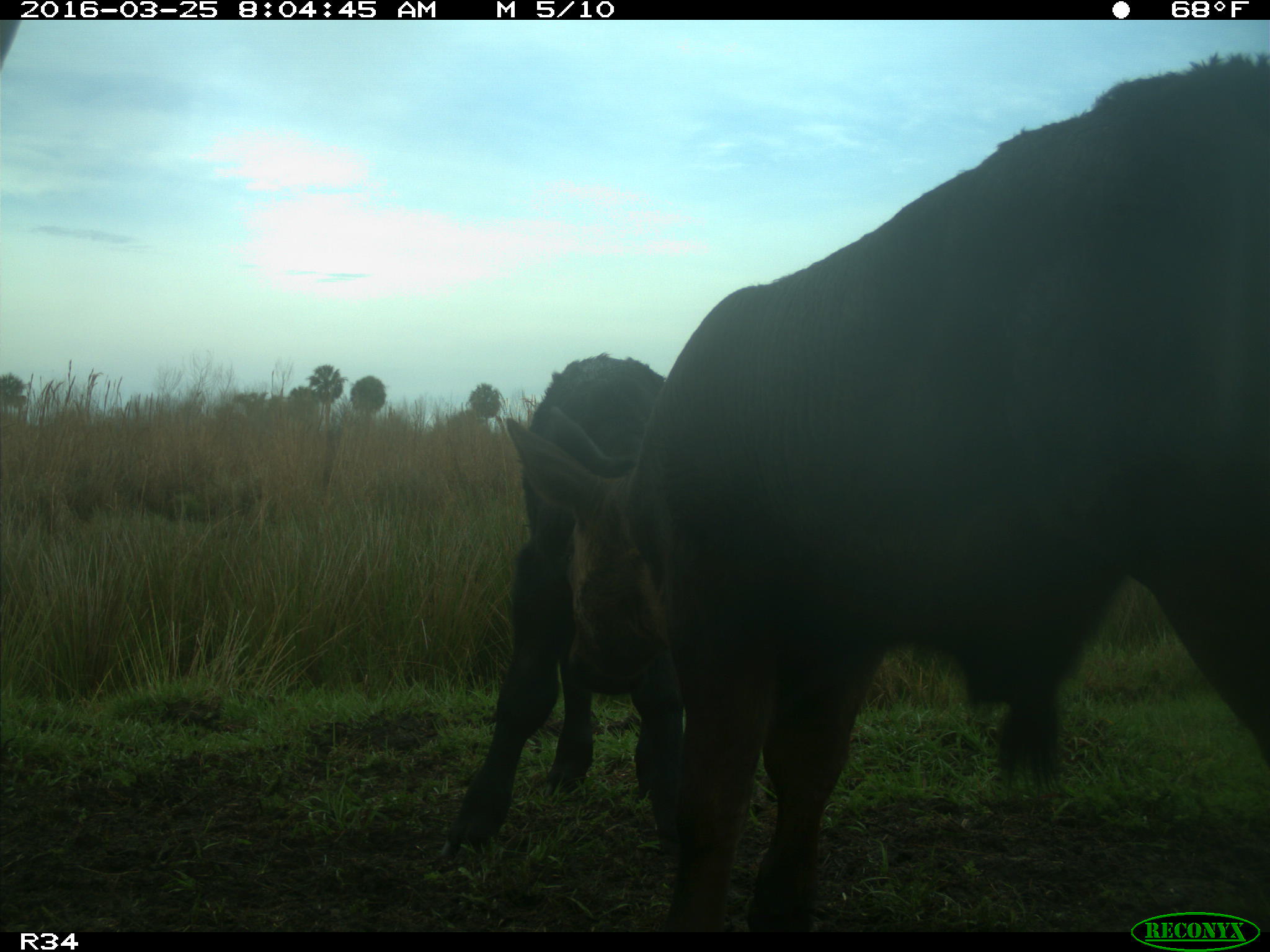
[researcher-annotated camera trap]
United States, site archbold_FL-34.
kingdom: Animalia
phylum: Chordata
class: Mammalia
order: Artiodactyla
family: Bovidae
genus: Bos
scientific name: Bos taurus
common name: domestic cow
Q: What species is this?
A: Bos taurus (domestic cow).